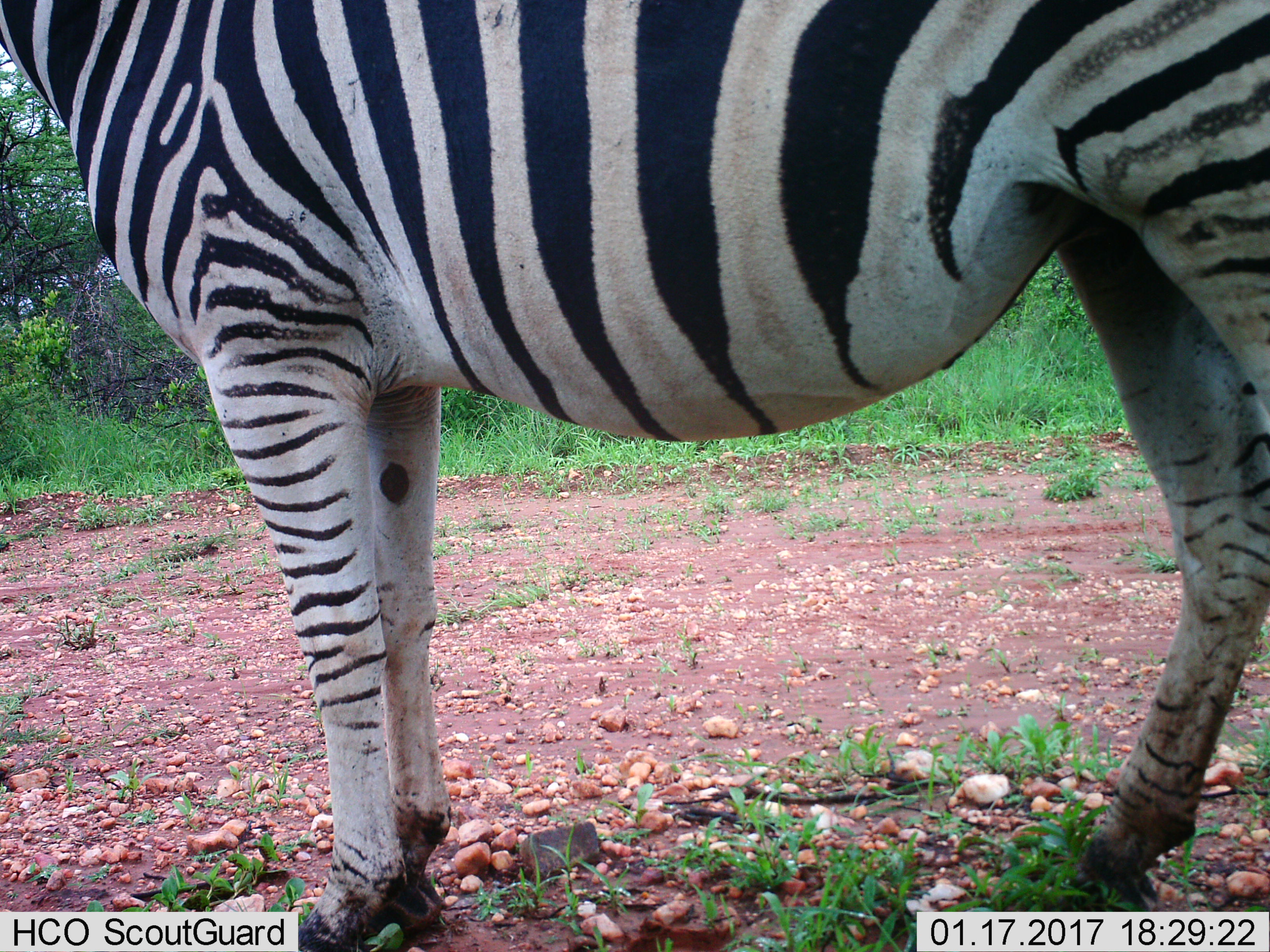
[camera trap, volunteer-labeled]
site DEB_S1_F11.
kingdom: Animalia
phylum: Chordata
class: Mammalia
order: Perissodactyla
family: Equidae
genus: Equus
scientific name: Equus quagga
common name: plains zebra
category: zebraplains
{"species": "zebraplains (plains zebra) (Equus quagga)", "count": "1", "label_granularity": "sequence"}